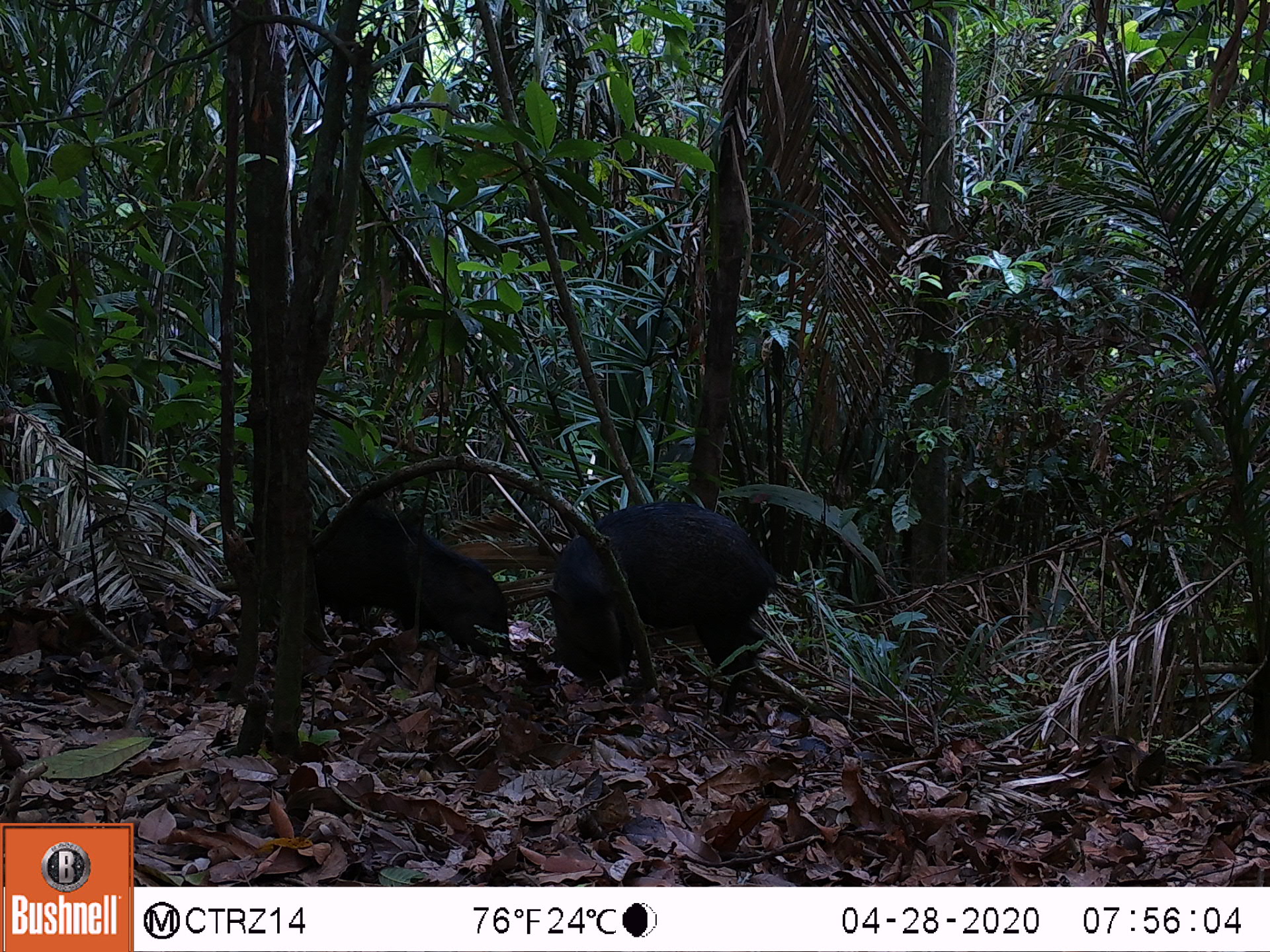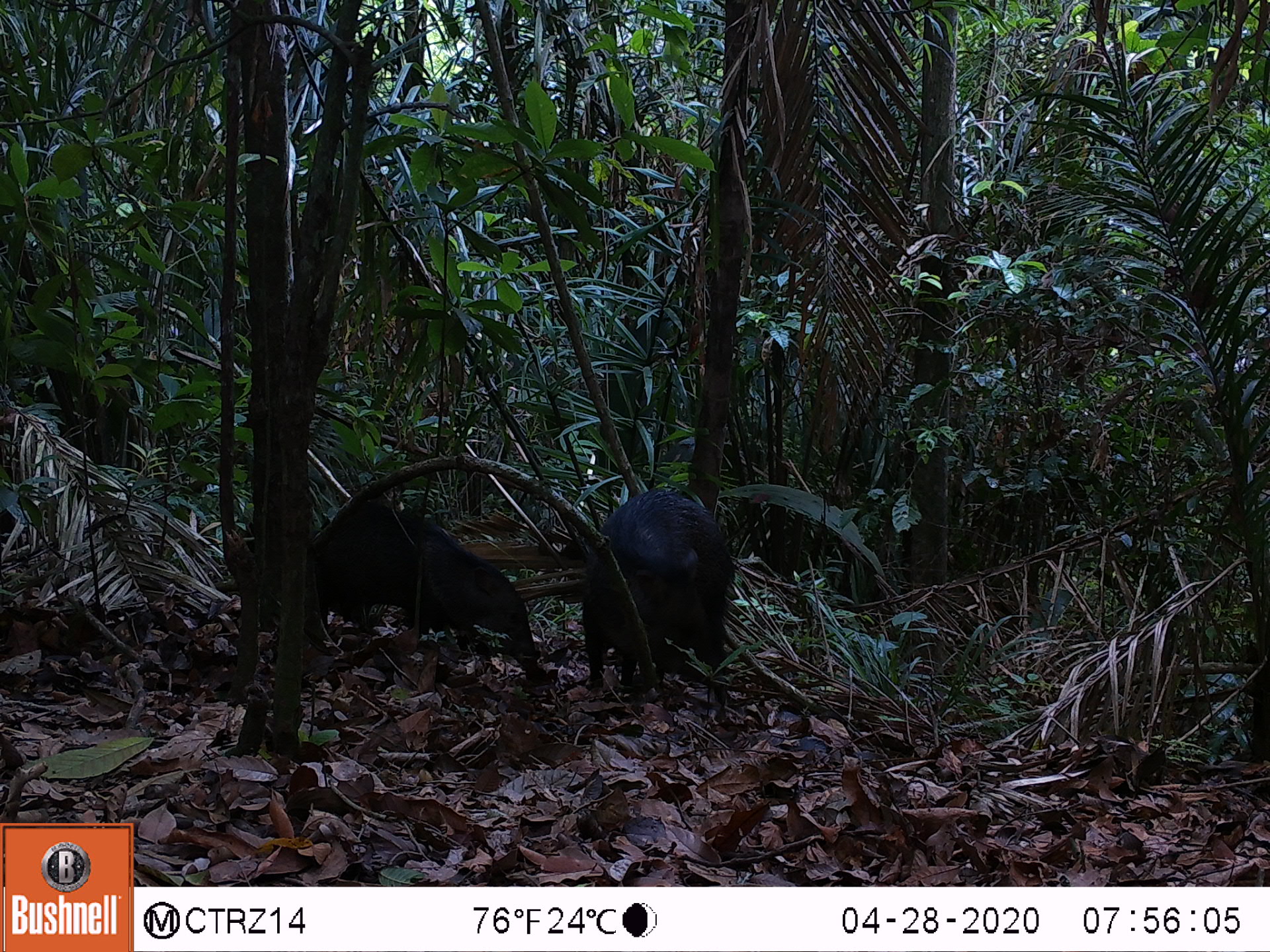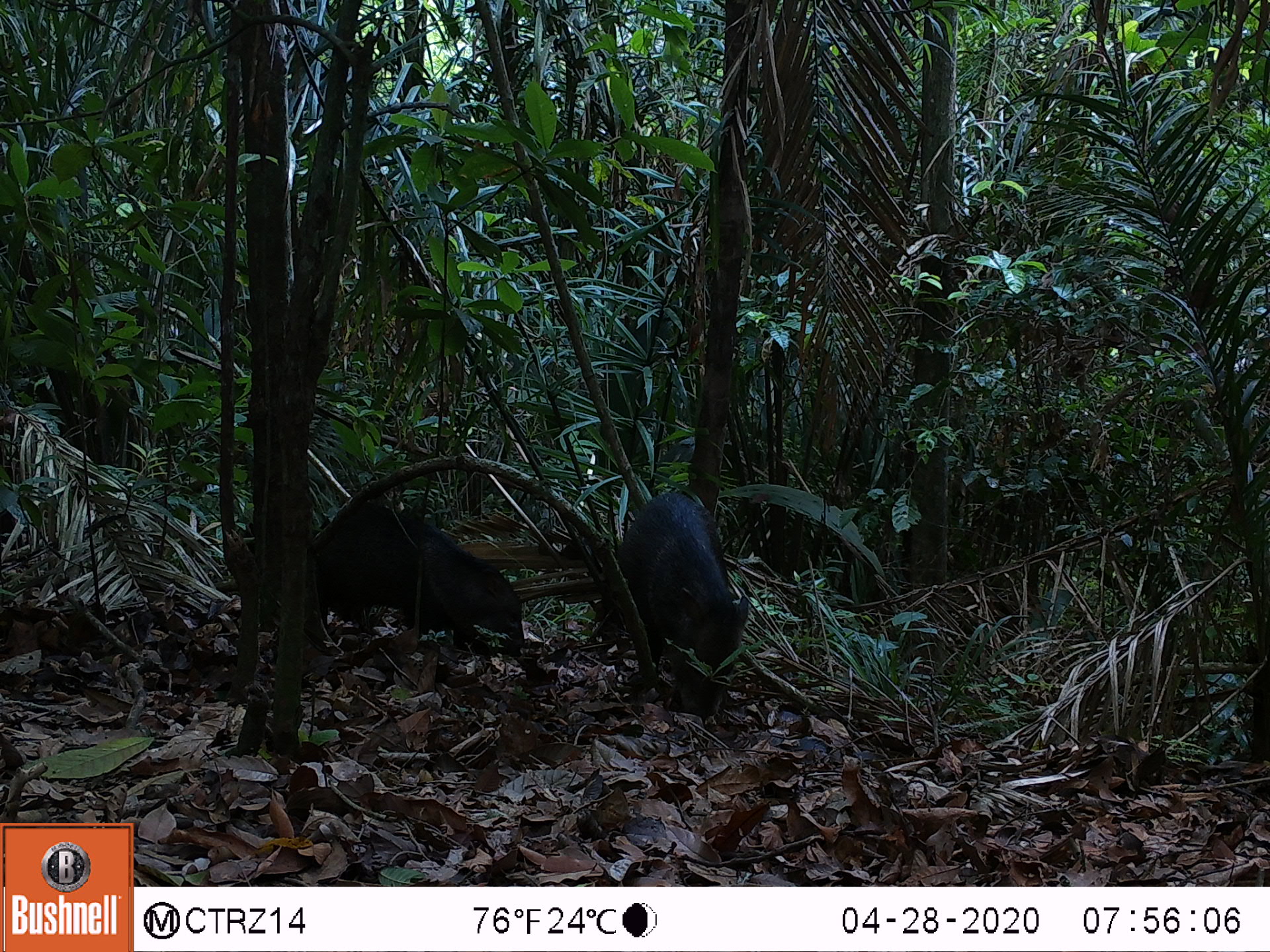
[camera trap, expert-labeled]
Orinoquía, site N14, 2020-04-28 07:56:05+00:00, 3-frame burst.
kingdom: Animalia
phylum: Chordata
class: Mammalia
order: Artiodactyla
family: Tayassuidae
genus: Pecari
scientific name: Pecari tajacu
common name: collared peccary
Collared peccary (Pecari tajacu).